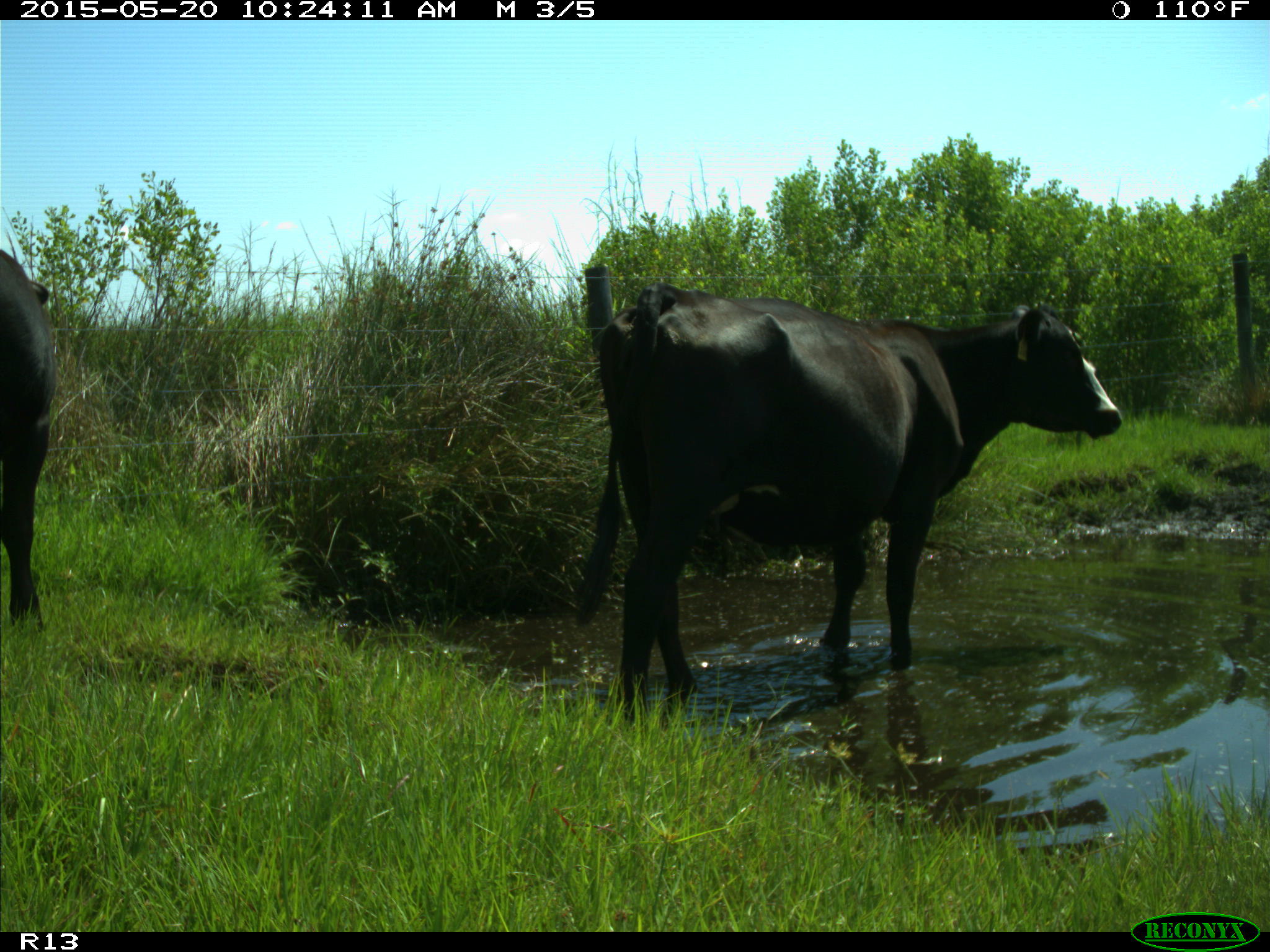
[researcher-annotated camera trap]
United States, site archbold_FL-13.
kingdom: Animalia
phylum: Chordata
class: Mammalia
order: Artiodactyla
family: Bovidae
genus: Bos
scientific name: Bos taurus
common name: domestic cow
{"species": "Bos taurus (domestic cow)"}